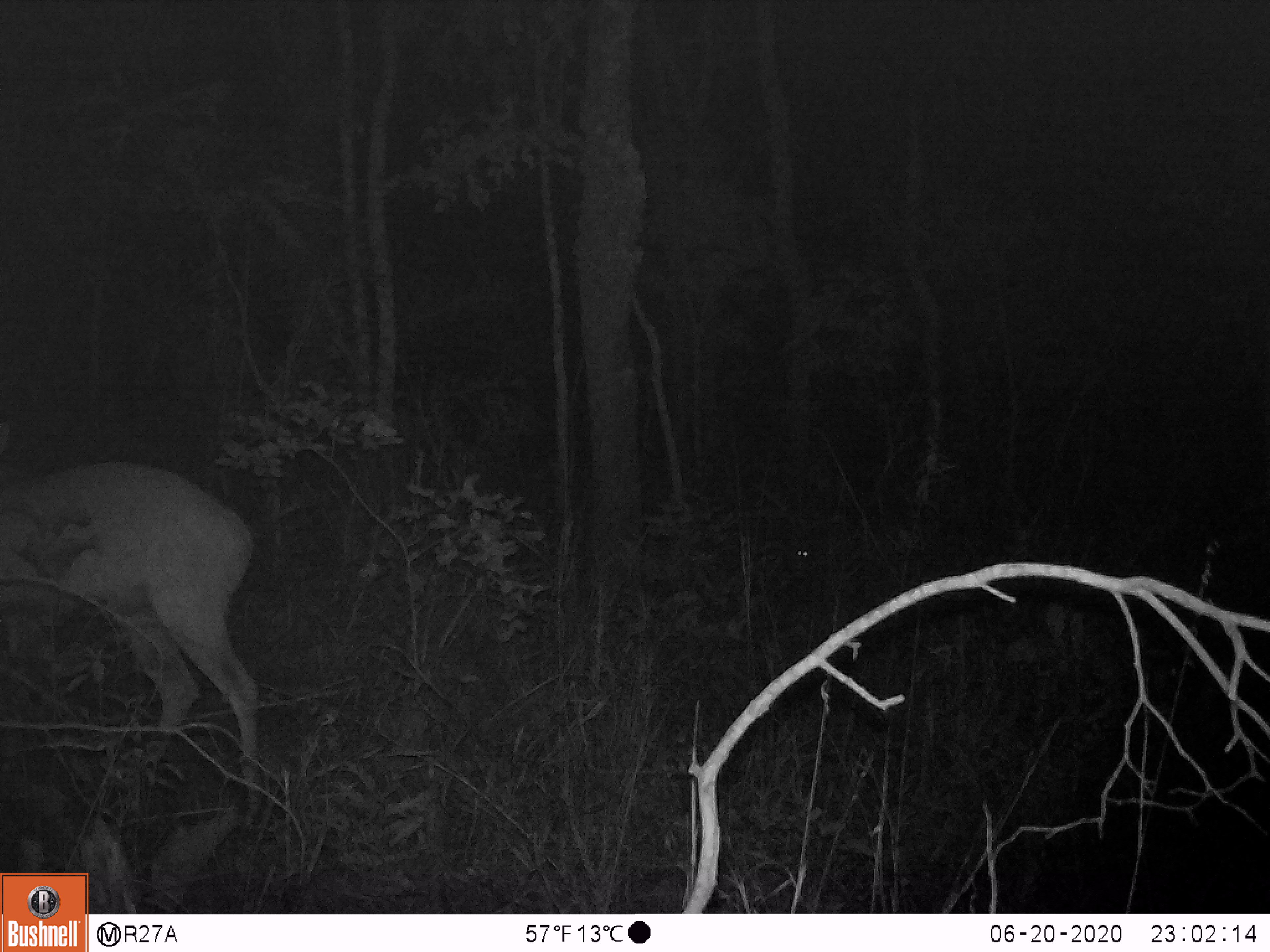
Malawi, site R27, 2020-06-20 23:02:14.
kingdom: Animalia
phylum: Chordata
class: Mammalia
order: Artiodactyla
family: Bovidae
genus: Redunca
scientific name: Redunca arundinum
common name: southern reedbuck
Southern reedbuck (Redunca arundinum), count 1.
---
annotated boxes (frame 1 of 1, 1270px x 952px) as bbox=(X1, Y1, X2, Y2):
southern reedbuck: bbox=(0, 437, 276, 833)